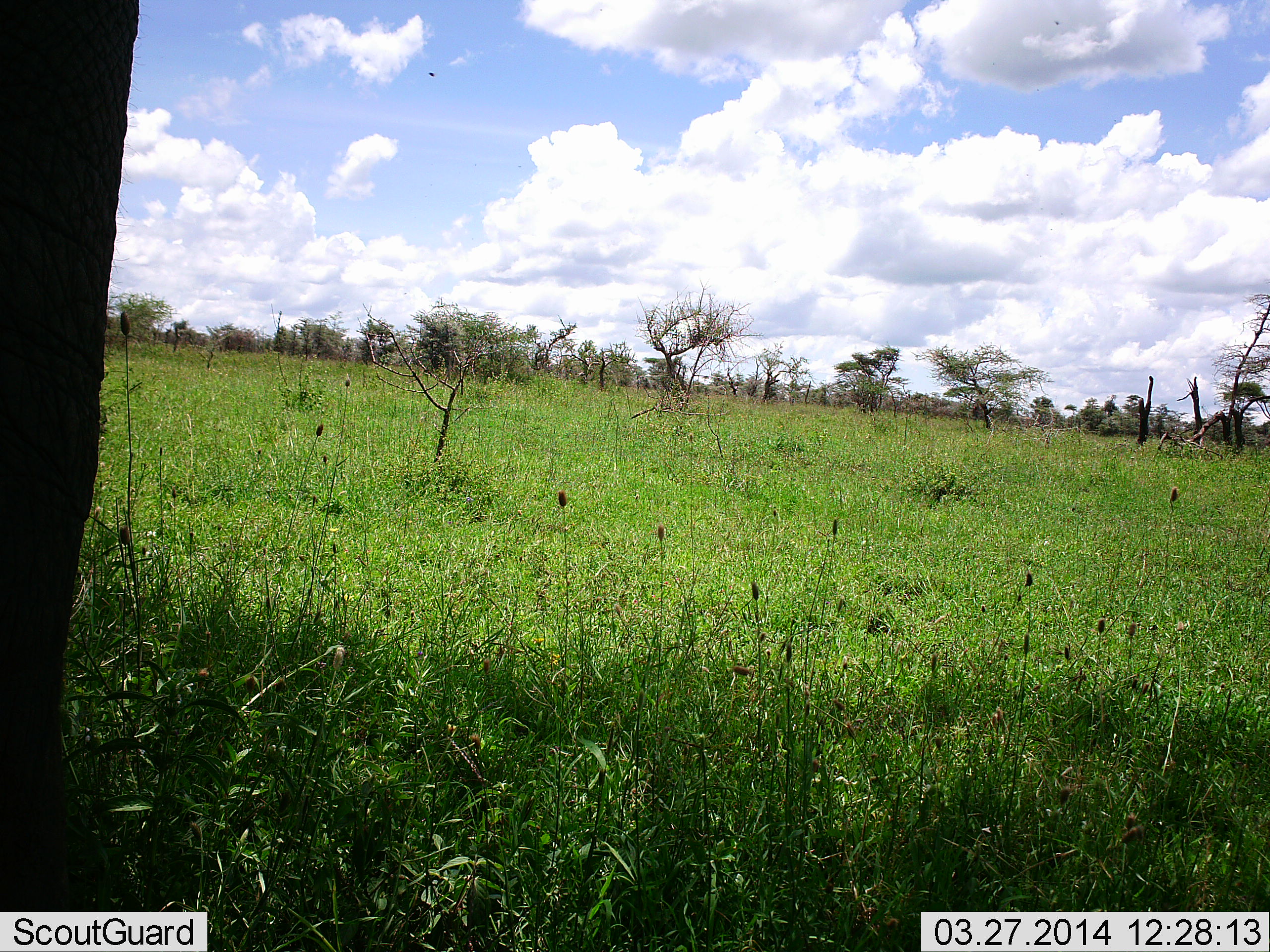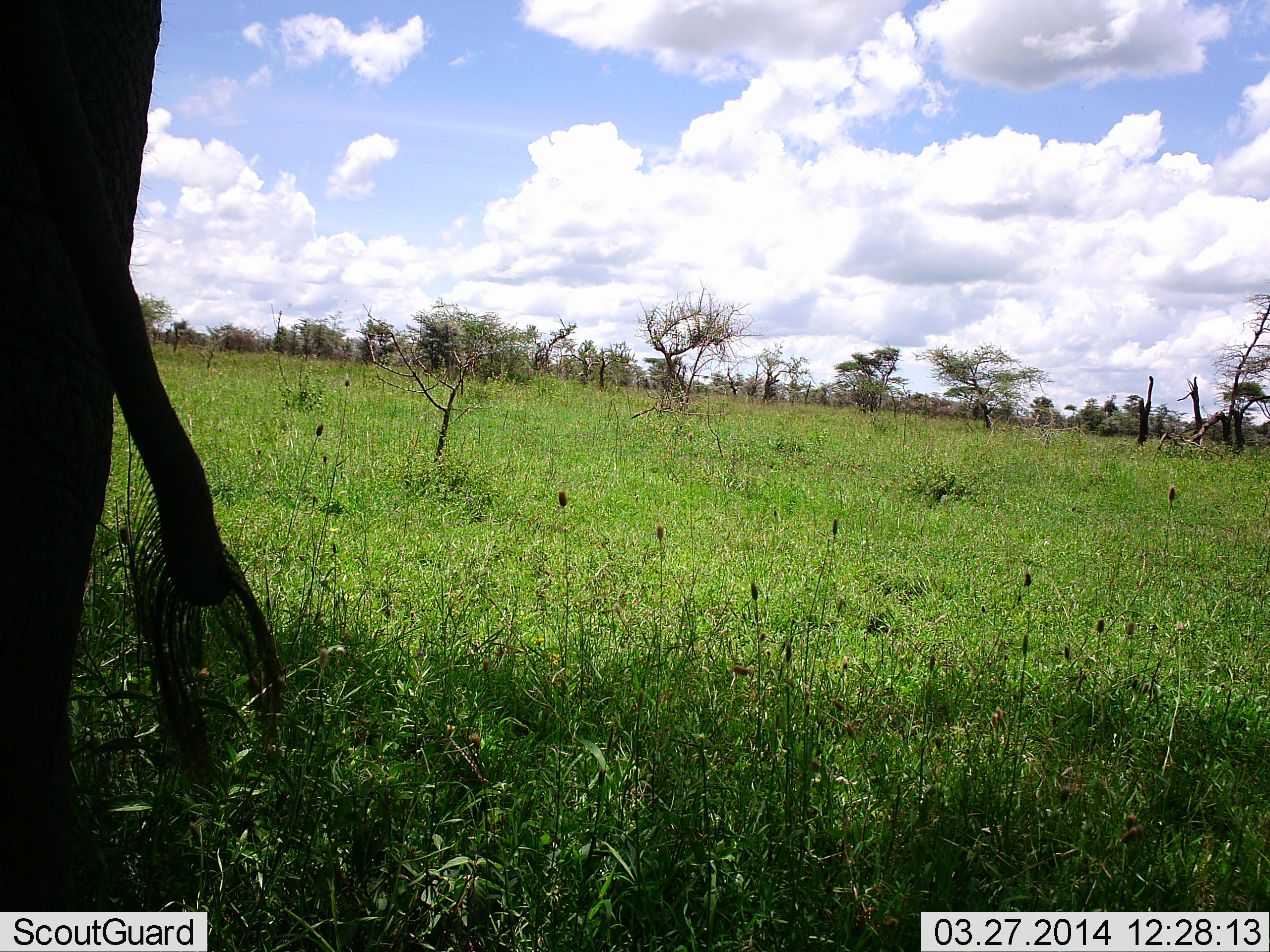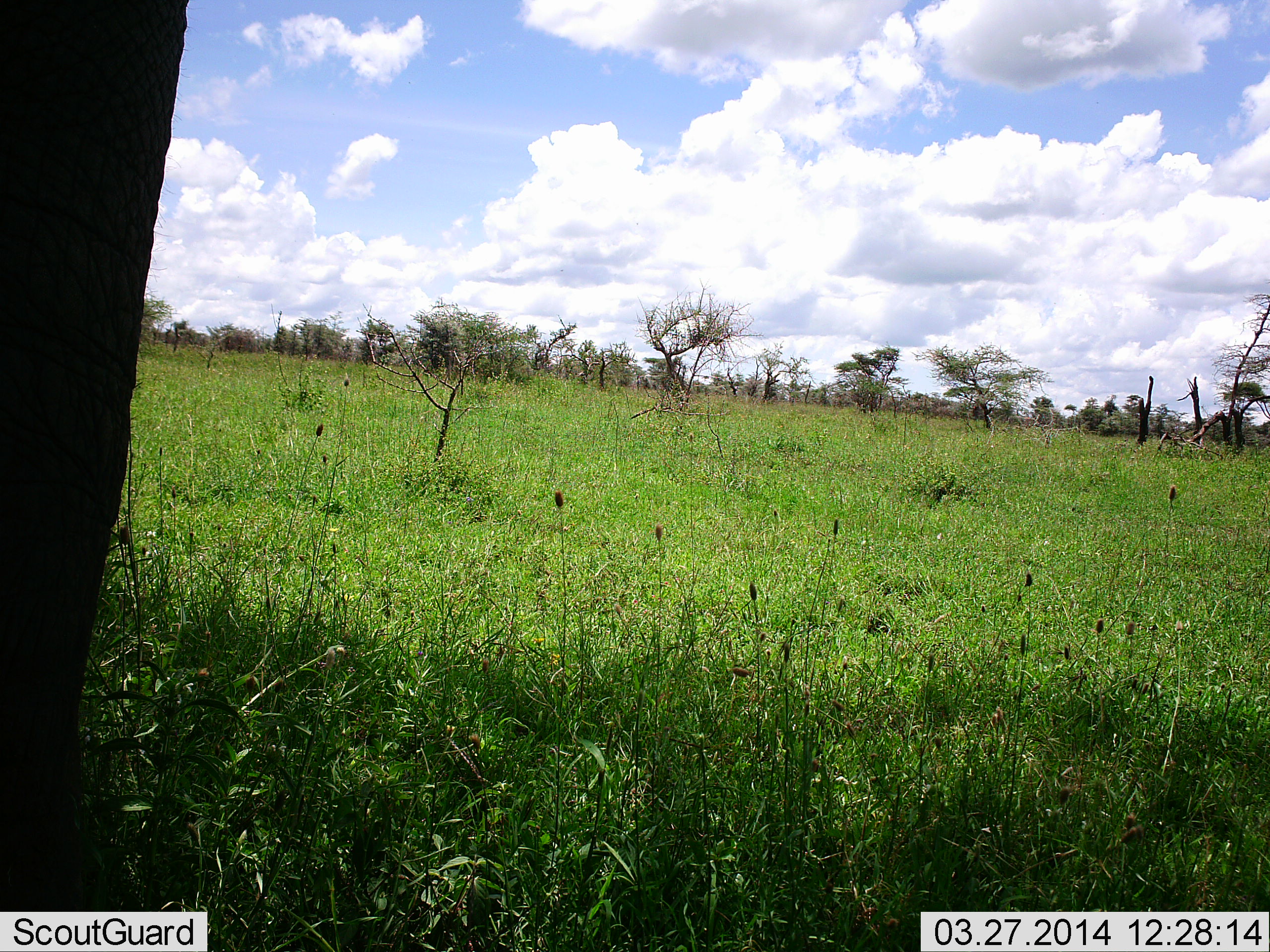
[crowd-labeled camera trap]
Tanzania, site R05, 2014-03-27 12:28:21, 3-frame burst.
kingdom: Animalia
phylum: Chordata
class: Mammalia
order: Proboscidea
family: Elephantidae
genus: Loxodonta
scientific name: Loxodonta africana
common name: african bush elephant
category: elephant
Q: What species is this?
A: Elephant (african bush elephant) (Loxodonta africana).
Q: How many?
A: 1.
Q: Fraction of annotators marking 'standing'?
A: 100%.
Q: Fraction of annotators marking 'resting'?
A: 0%.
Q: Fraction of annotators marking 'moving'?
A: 0%.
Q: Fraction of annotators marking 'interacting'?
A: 0%.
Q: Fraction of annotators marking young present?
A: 0%.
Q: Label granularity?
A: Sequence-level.